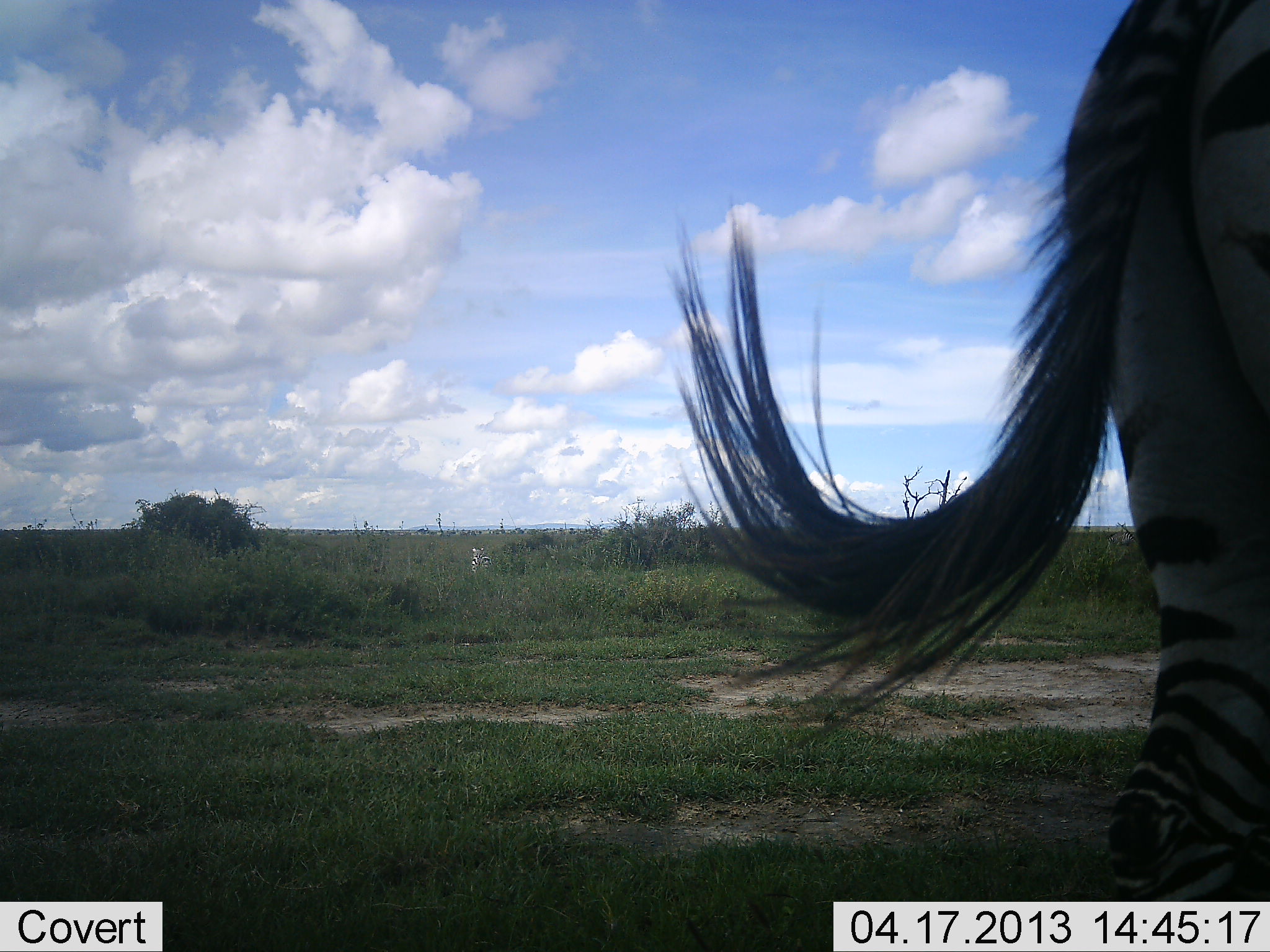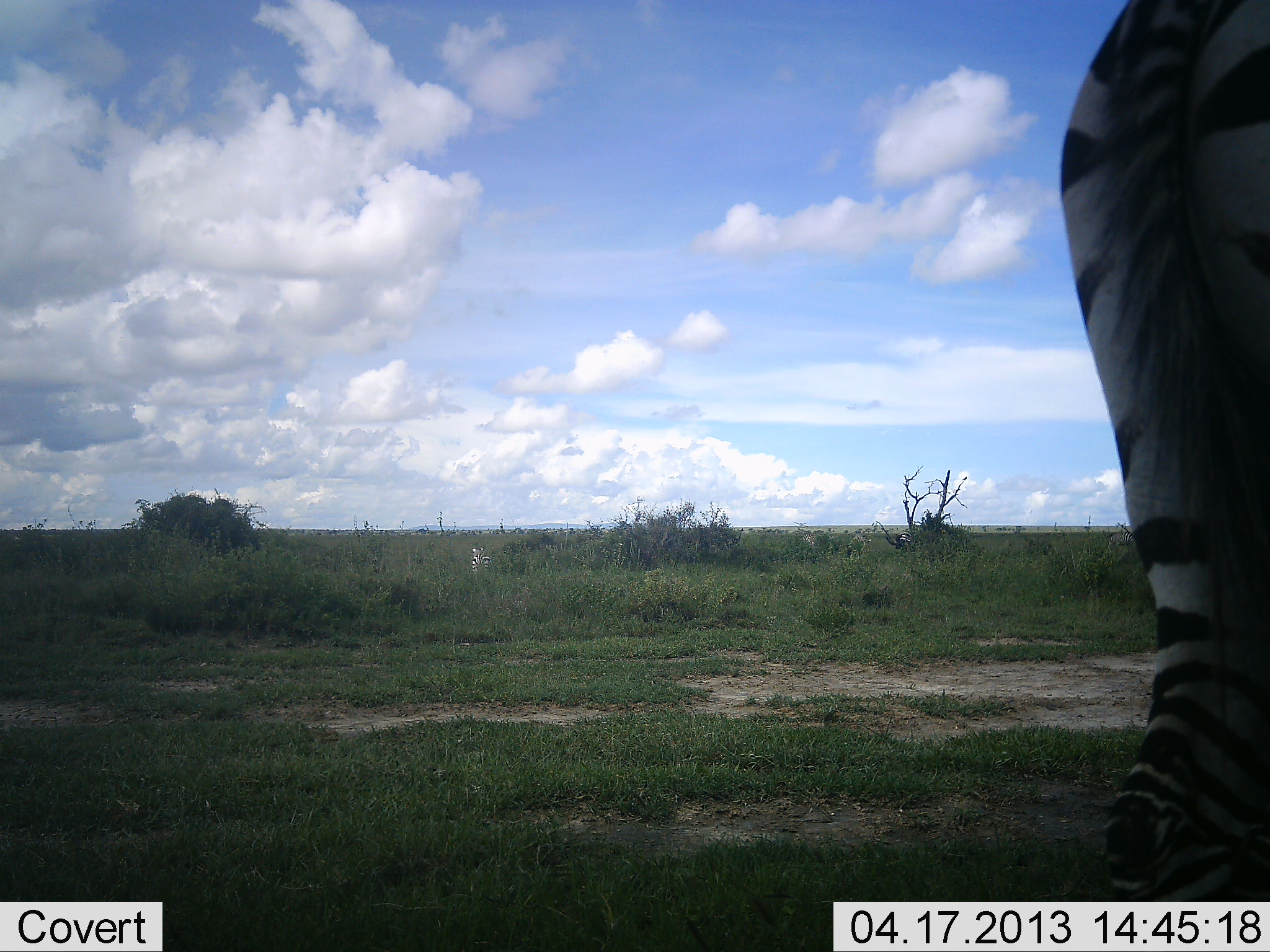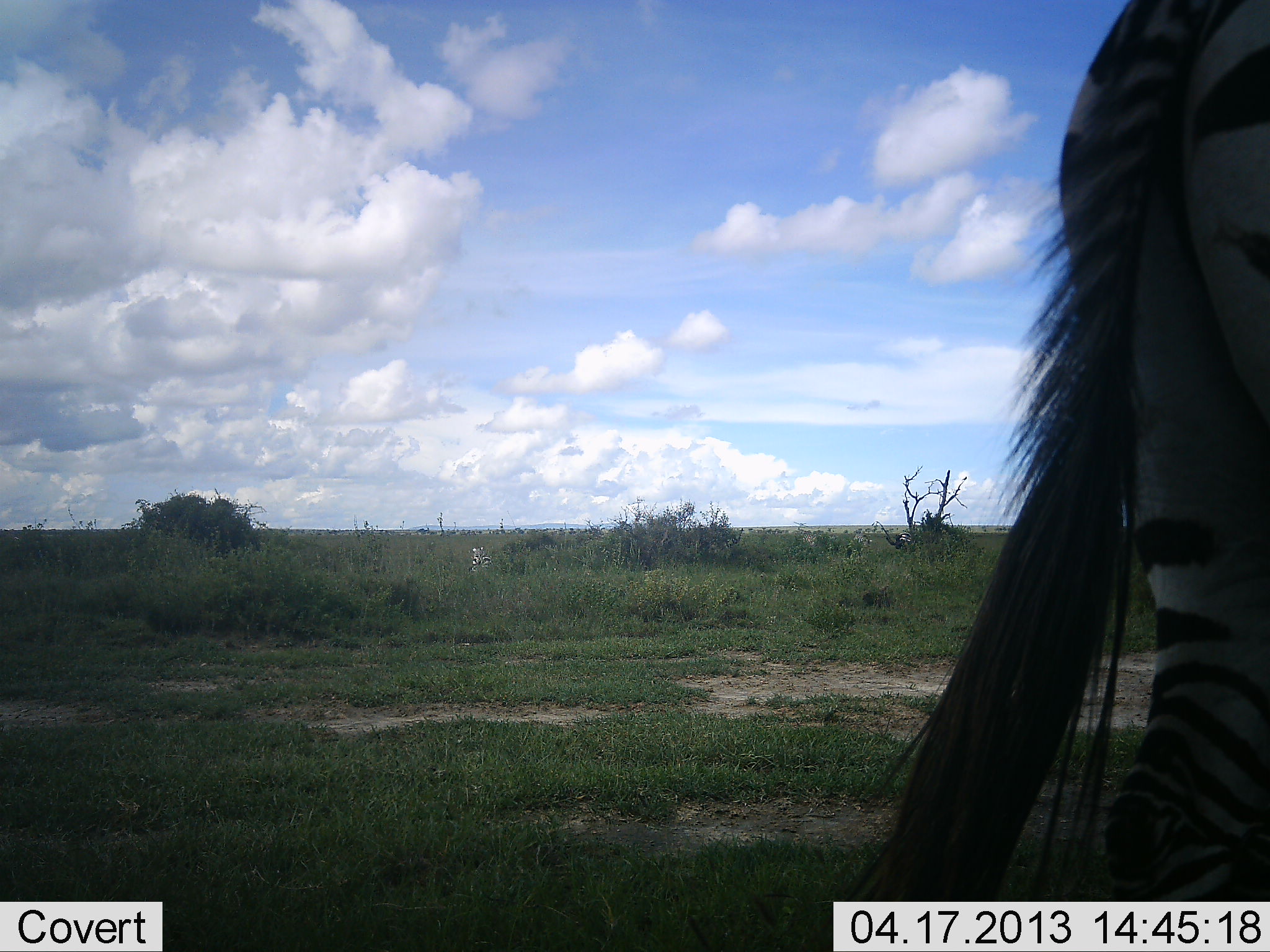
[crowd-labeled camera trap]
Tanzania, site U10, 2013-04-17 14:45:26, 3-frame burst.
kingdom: Animalia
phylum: Chordata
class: Mammalia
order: Perissodactyla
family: Equidae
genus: Equus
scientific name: Equus quagga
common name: plains zebra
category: zebra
Zebra (plains zebra) (Equus quagga), count 1. Behavior (volunteer vote fractions): standing 95%, resting 5%, moving 5%, interacting 0%. Young present (vote fraction): 0%. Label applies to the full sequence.